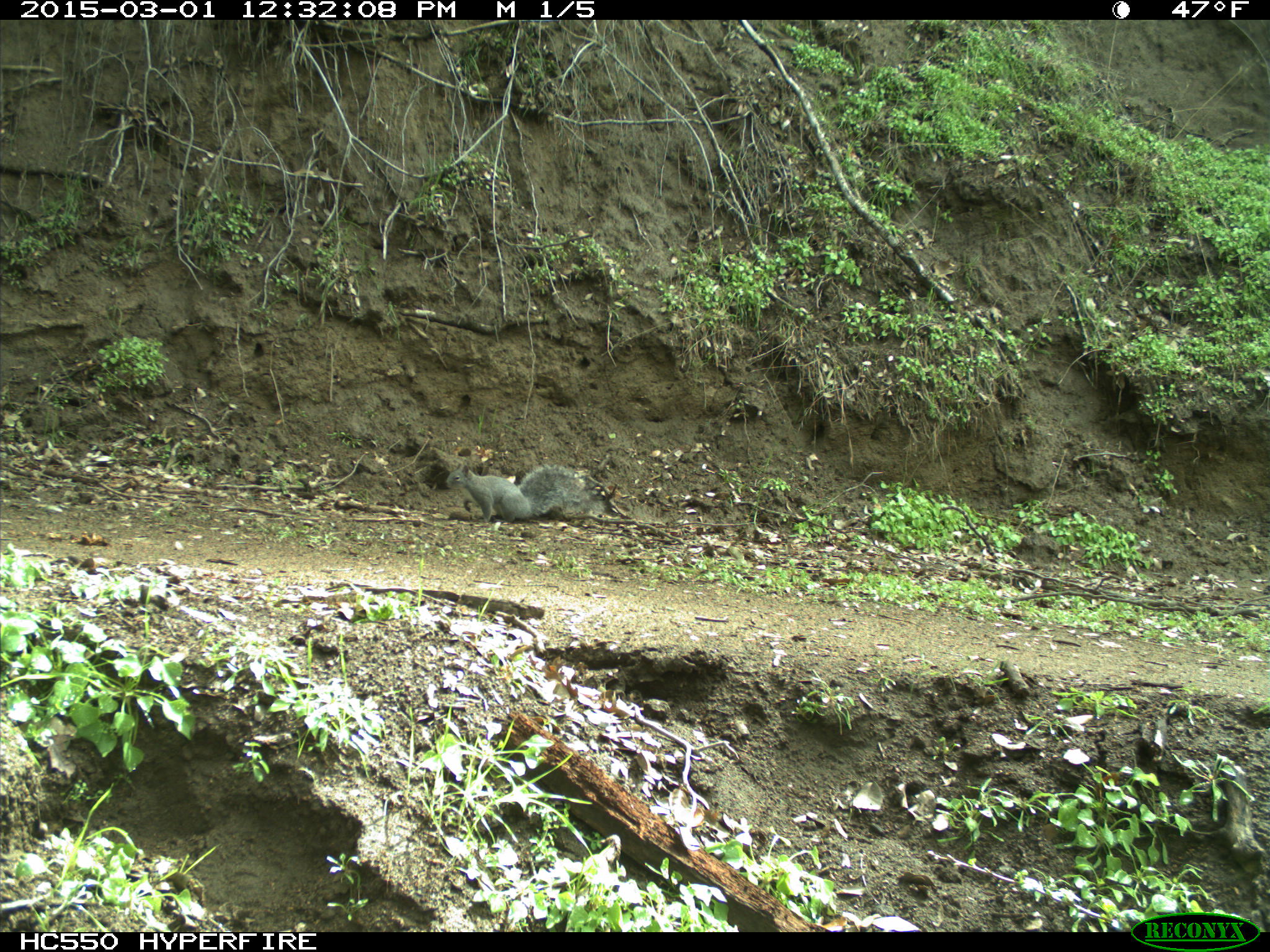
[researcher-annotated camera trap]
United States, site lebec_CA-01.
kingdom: Animalia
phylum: Chordata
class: Mammalia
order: Rodentia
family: Sciuridae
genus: Sciurus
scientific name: Sciurus carolinensis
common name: eastern gray squirrel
Sciurus carolinensis (eastern gray squirrel).